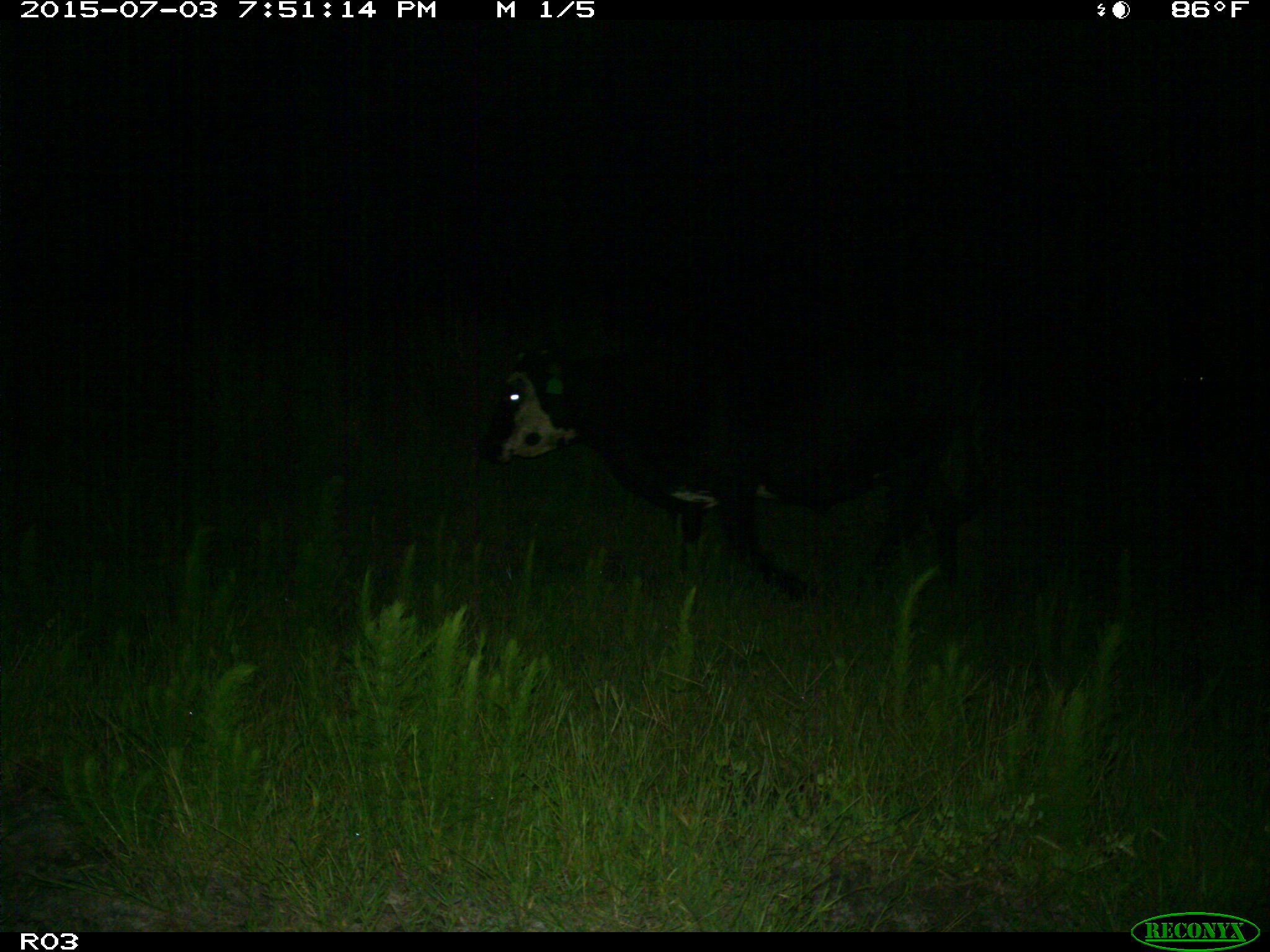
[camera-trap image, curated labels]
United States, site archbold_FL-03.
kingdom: Animalia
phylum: Chordata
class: Mammalia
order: Artiodactyla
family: Bovidae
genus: Bos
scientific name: Bos taurus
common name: domestic cow